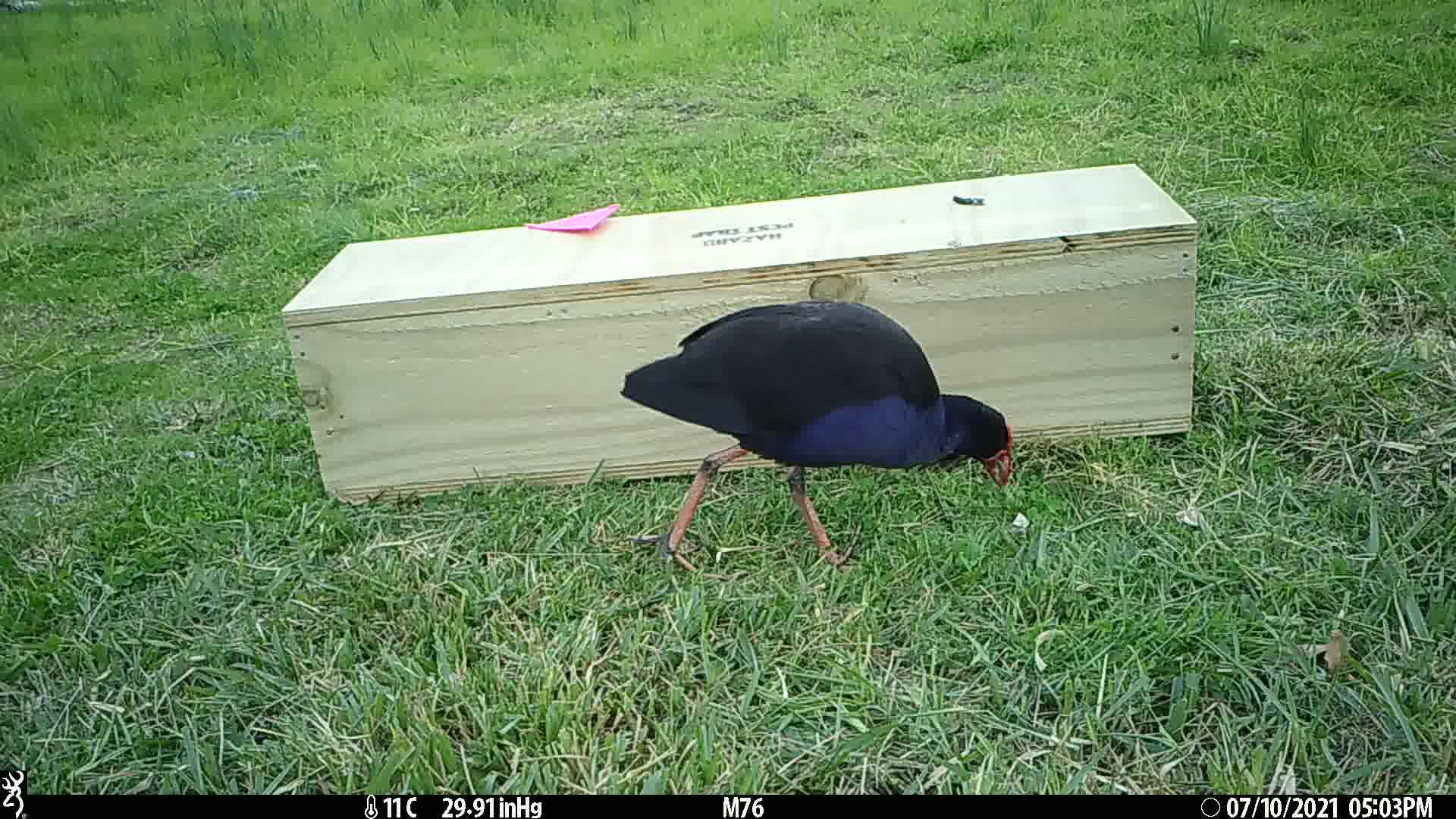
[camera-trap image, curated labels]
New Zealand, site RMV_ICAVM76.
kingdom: Animalia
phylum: Chordata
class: Aves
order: Gruiformes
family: Rallidae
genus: Porphyrio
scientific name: Porphyrio melanotus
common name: australasian swamphen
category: pukeko